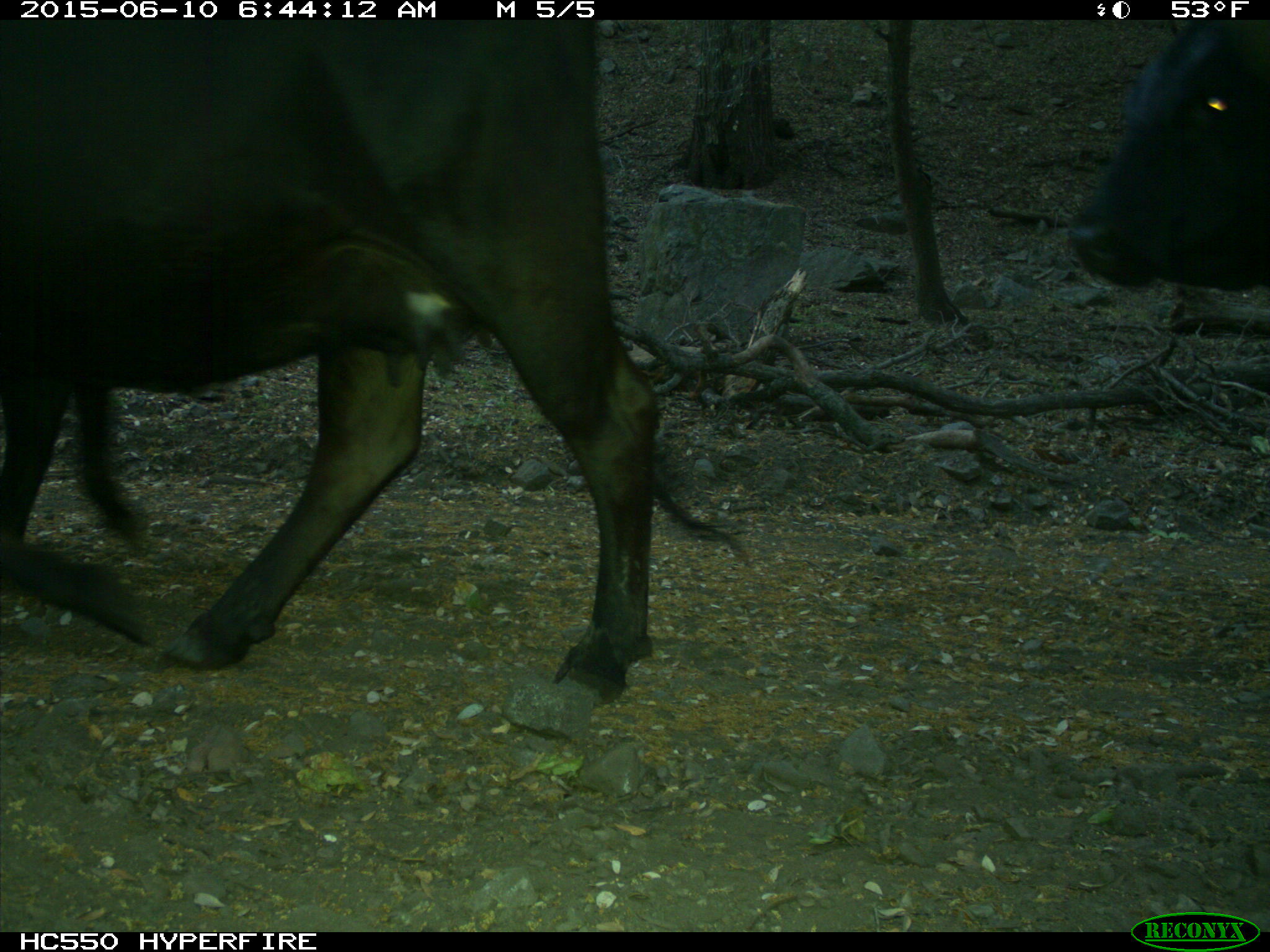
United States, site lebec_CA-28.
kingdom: Animalia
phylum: Chordata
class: Mammalia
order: Artiodactyla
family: Bovidae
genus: Bos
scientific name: Bos taurus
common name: domestic cow